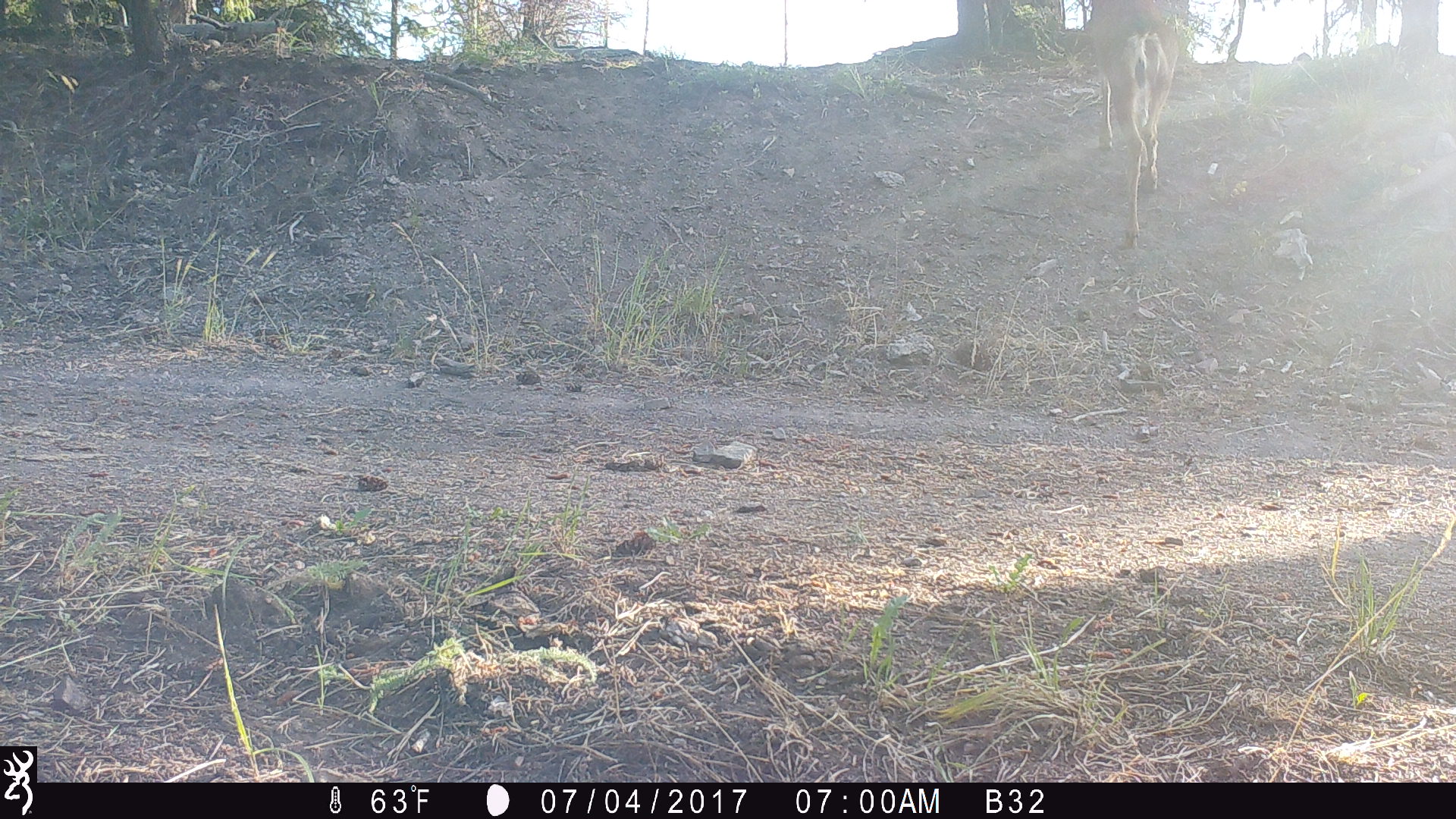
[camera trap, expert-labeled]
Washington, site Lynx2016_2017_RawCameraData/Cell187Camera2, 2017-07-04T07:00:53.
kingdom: Animalia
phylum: Chordata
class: Mammalia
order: Artiodactyla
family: Cervidae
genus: Odocoileus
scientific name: Odocoileus hemionus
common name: mule deer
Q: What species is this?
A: Odocoileus hemionus (mule deer).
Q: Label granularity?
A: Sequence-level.